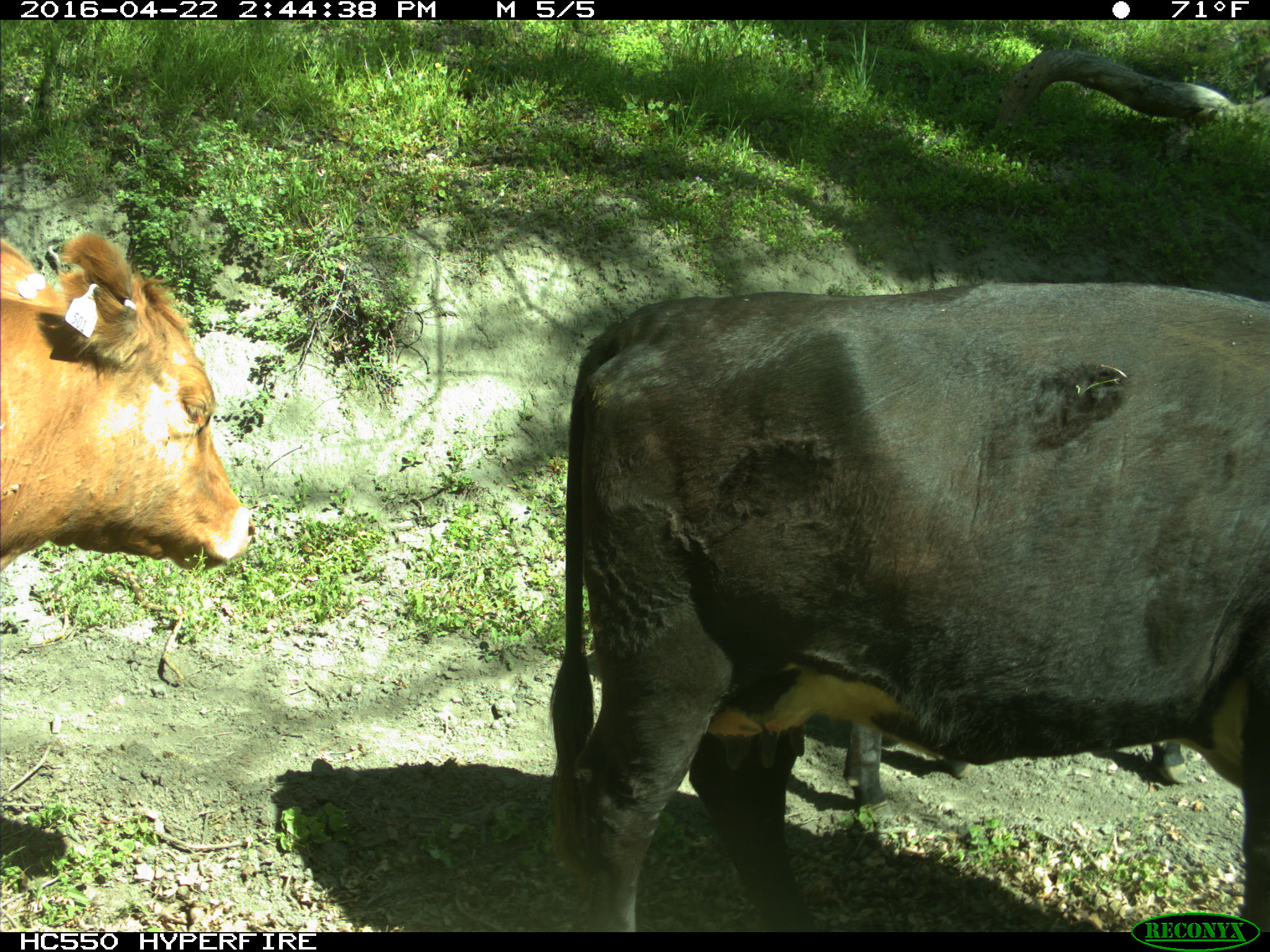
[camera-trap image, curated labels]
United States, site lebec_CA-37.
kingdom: Animalia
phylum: Chordata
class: Mammalia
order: Artiodactyla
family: Bovidae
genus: Bos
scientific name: Bos taurus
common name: domestic cow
Bos taurus (domestic cow).